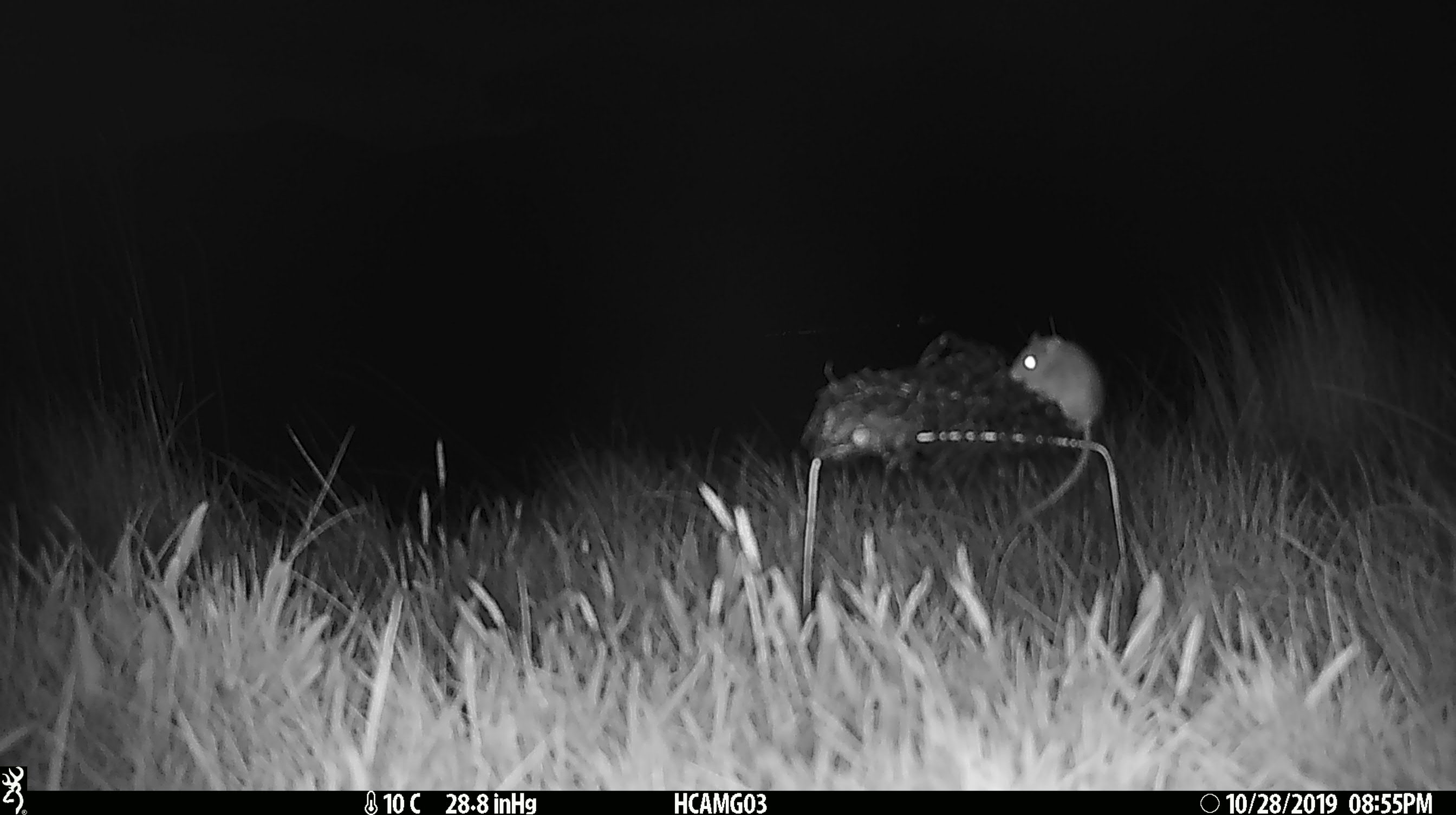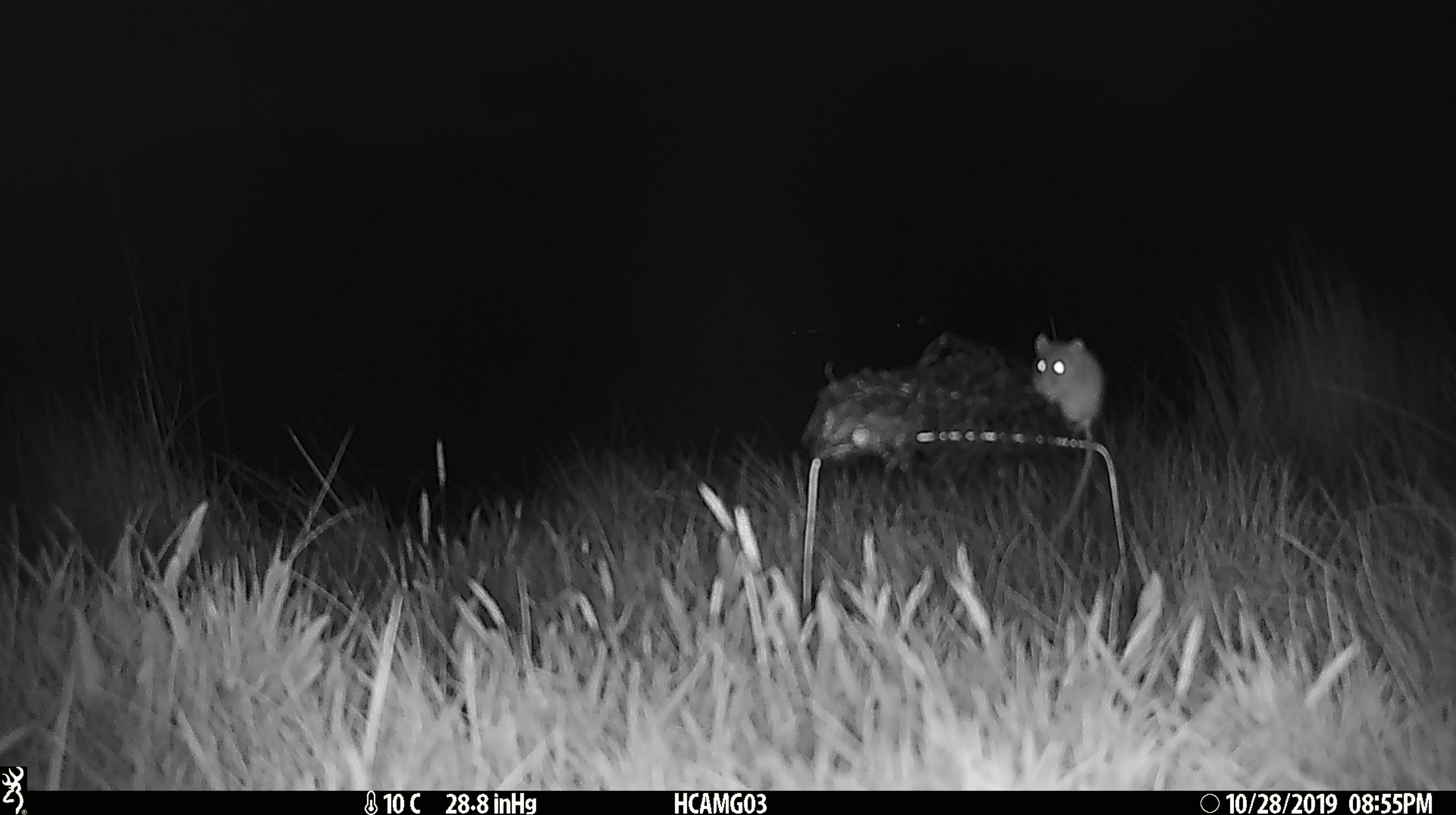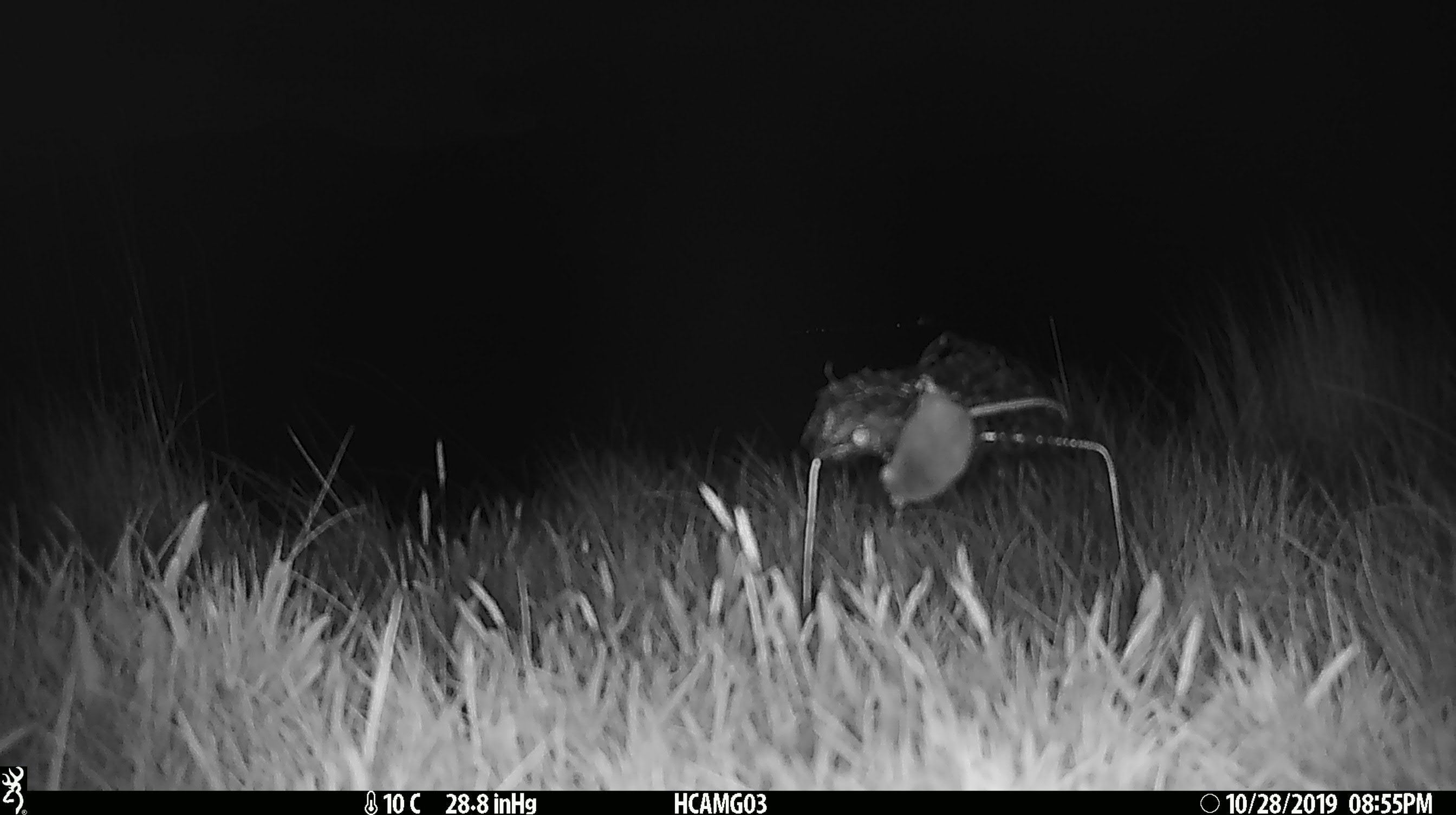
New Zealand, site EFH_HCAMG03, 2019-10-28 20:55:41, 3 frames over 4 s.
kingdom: Animalia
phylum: Chordata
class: Mammalia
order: Rodentia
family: Muridae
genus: Mus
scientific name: Mus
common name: mouse